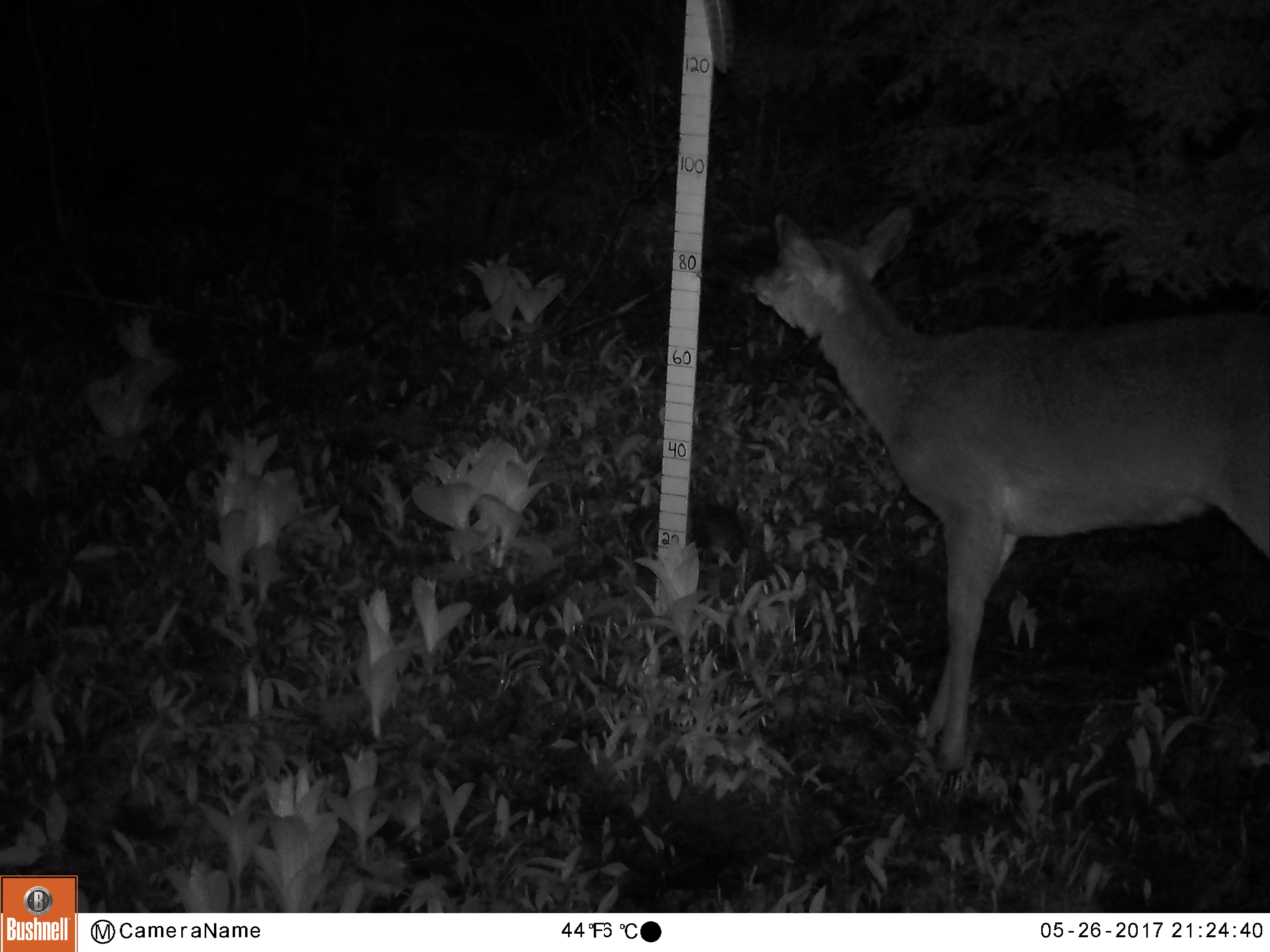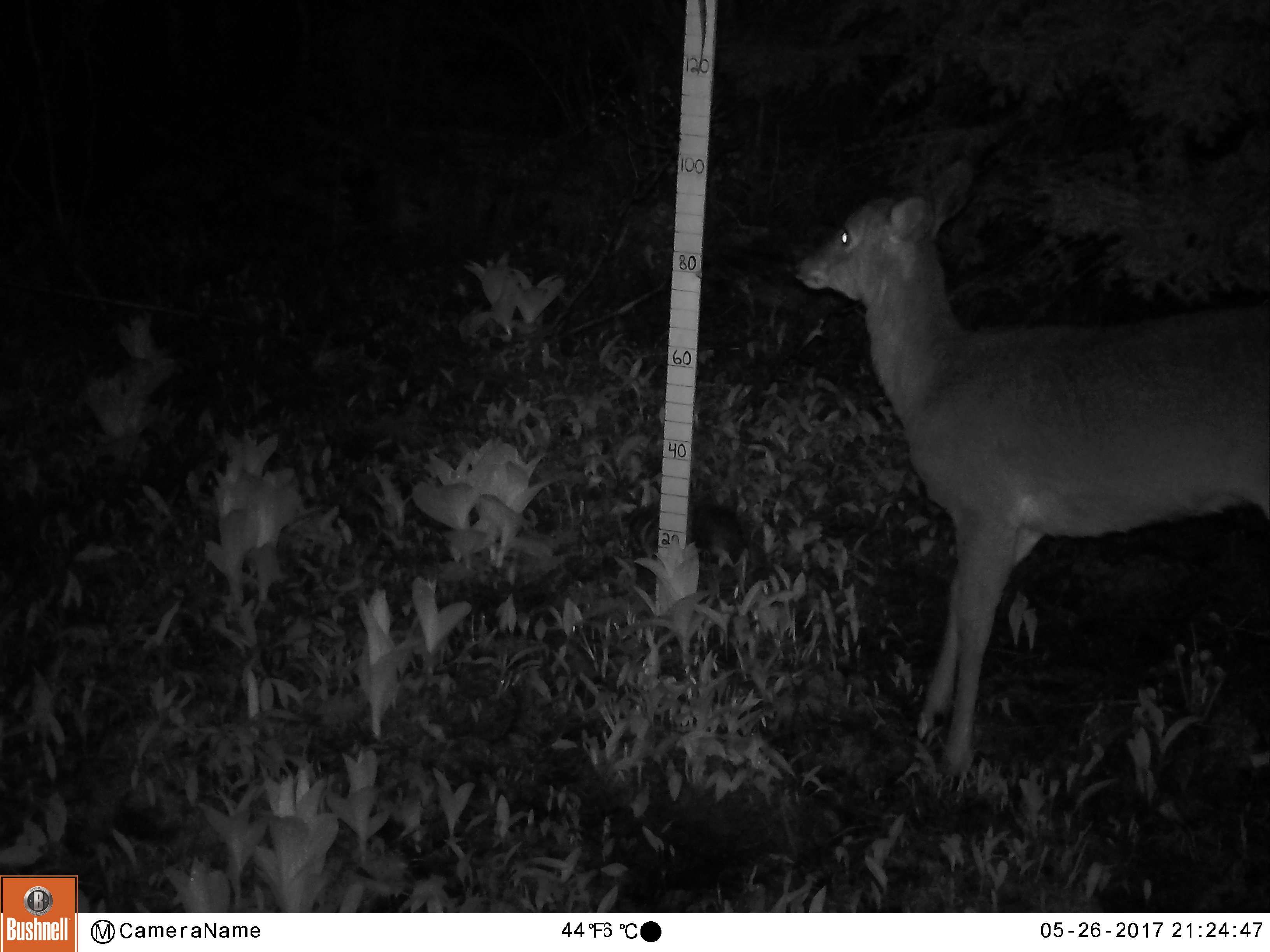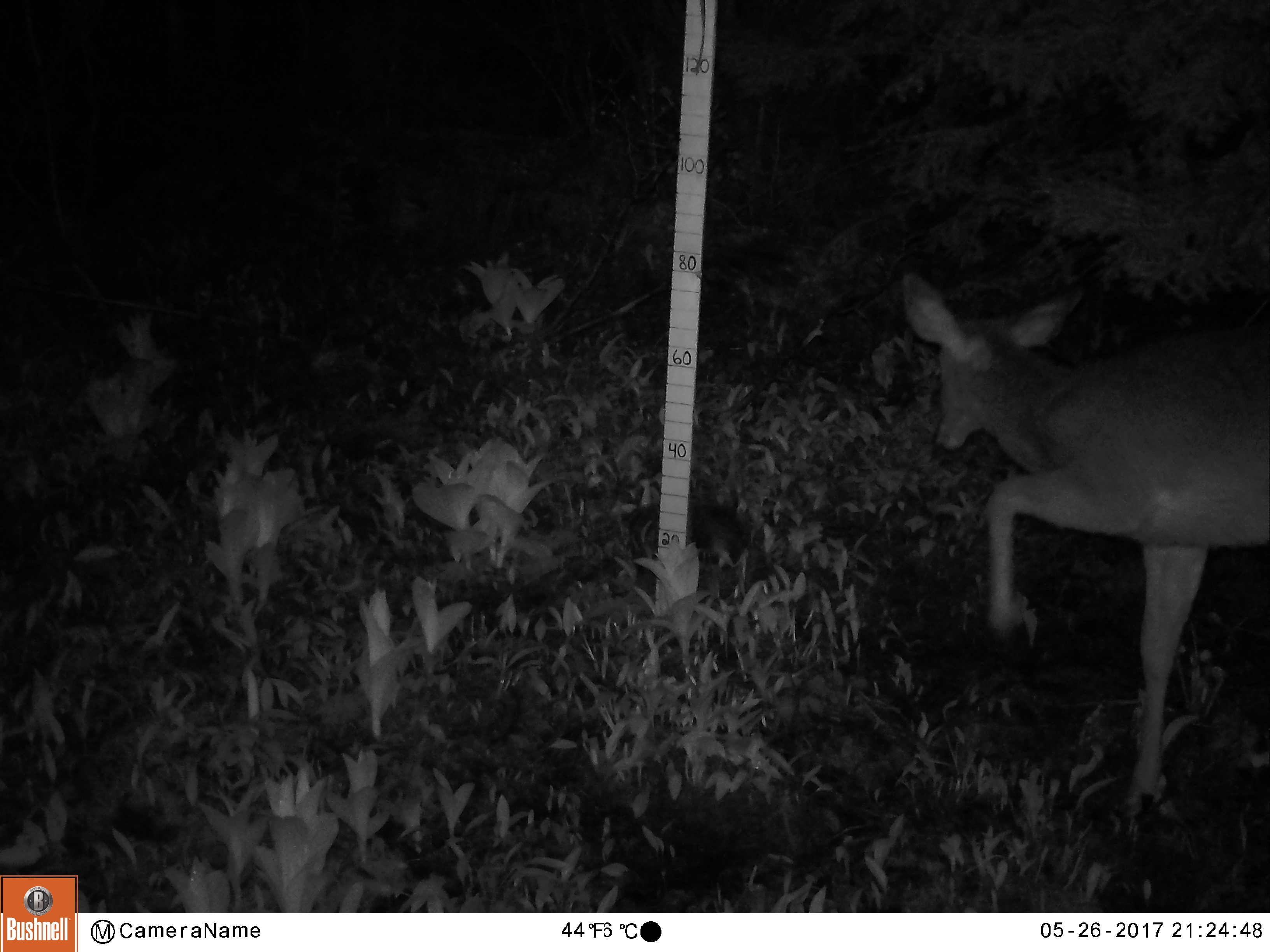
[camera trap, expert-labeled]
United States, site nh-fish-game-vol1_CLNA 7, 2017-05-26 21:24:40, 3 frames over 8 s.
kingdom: Animalia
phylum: Chordata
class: Mammalia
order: Artiodactyla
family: Cervidae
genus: Odocoileus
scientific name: Odocoileus virginianus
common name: white-tailed deer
White-tailed deer (Odocoileus virginianus).